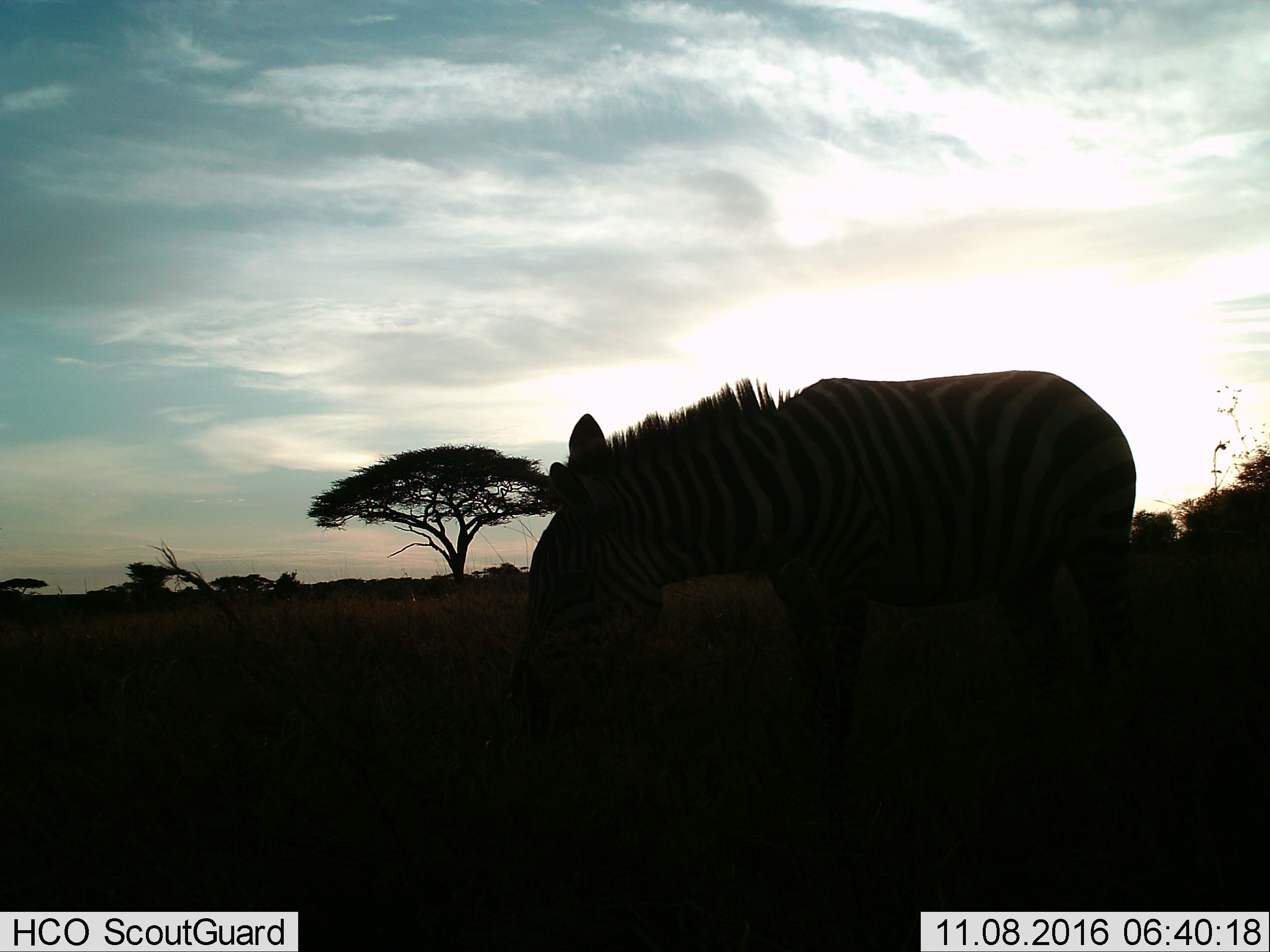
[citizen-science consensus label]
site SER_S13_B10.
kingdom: Animalia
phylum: Chordata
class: Mammalia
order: Perissodactyla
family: Equidae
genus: Equus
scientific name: Equus quagga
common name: plains zebra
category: zebraplains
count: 1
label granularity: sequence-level